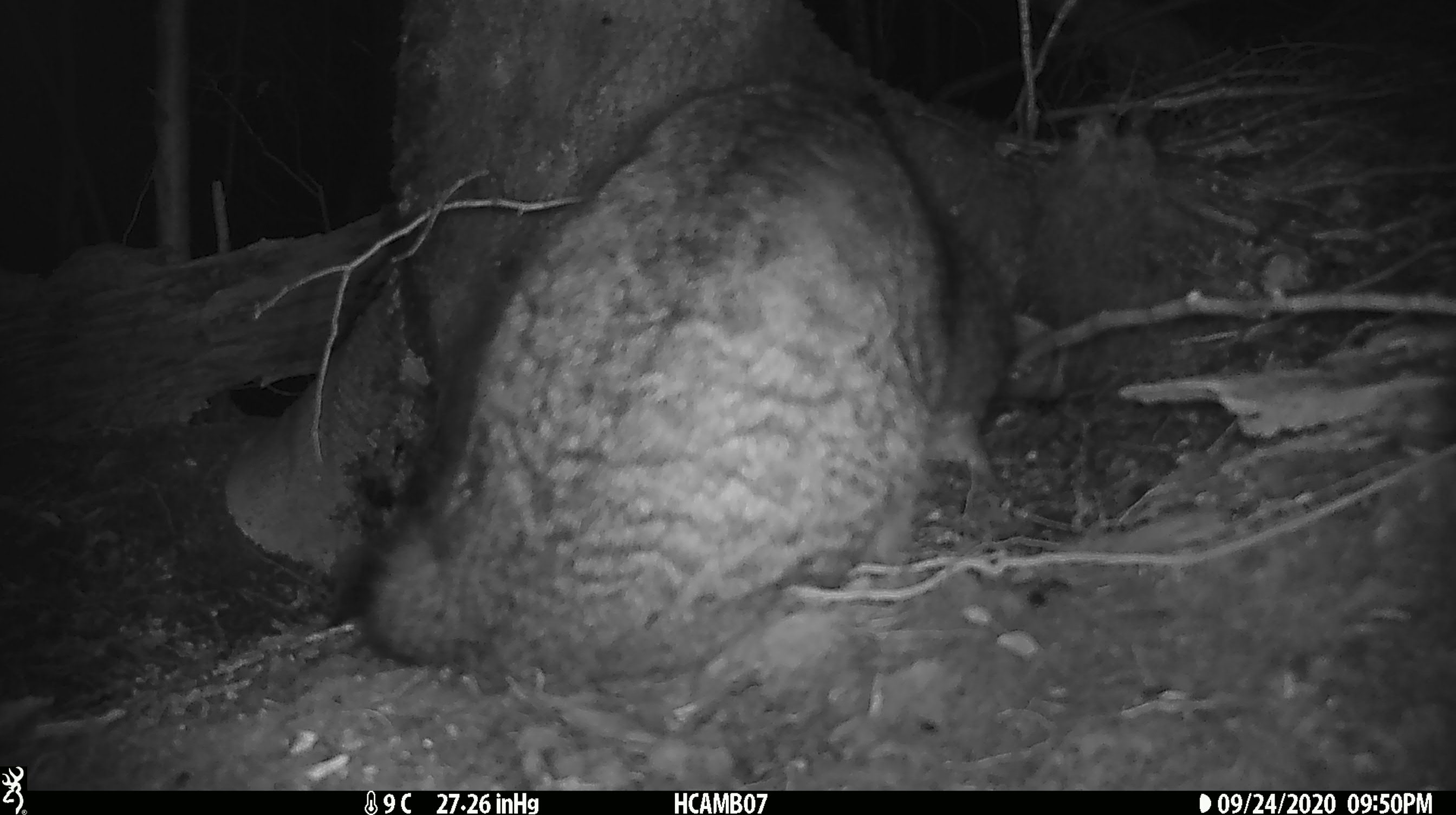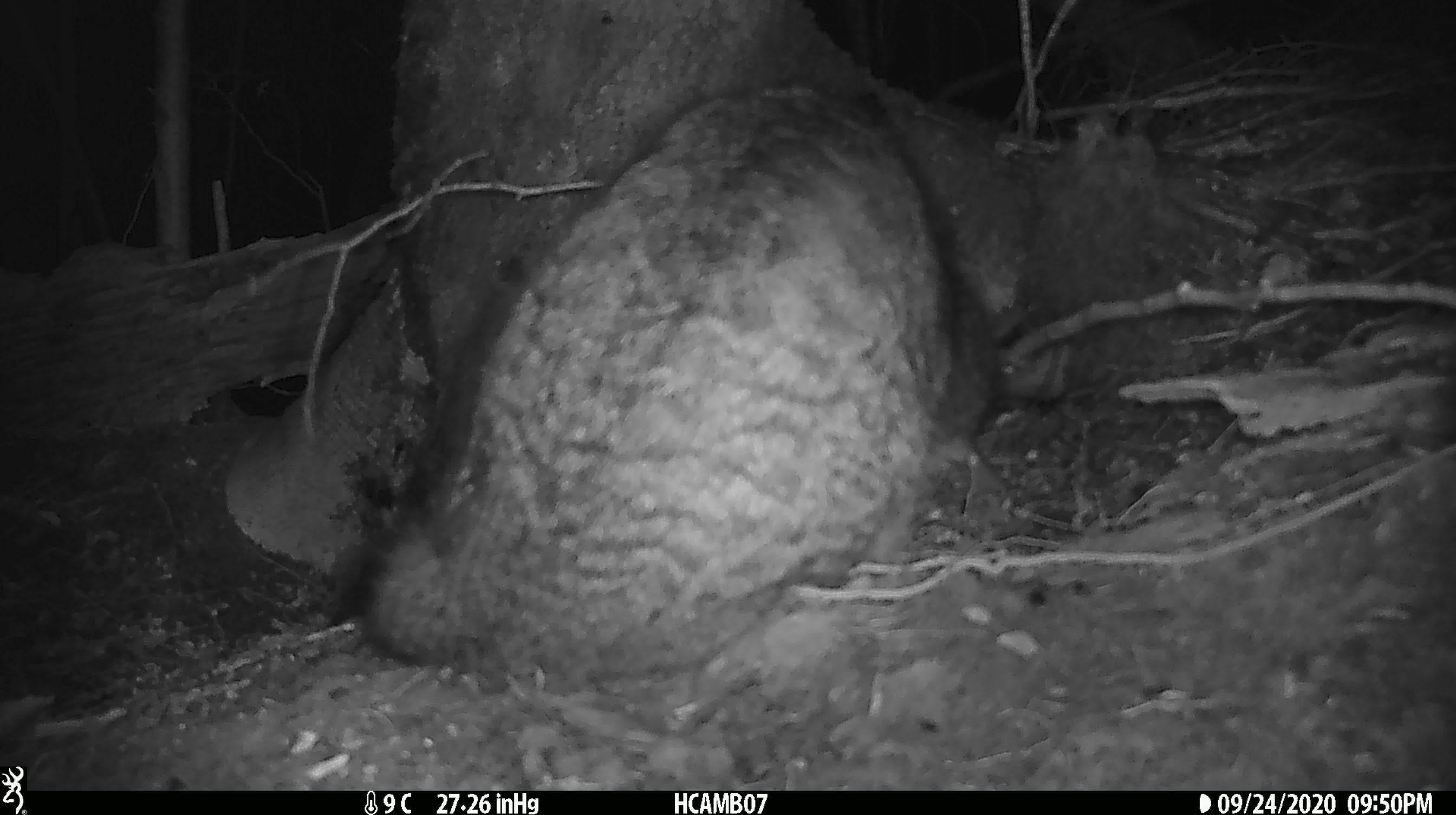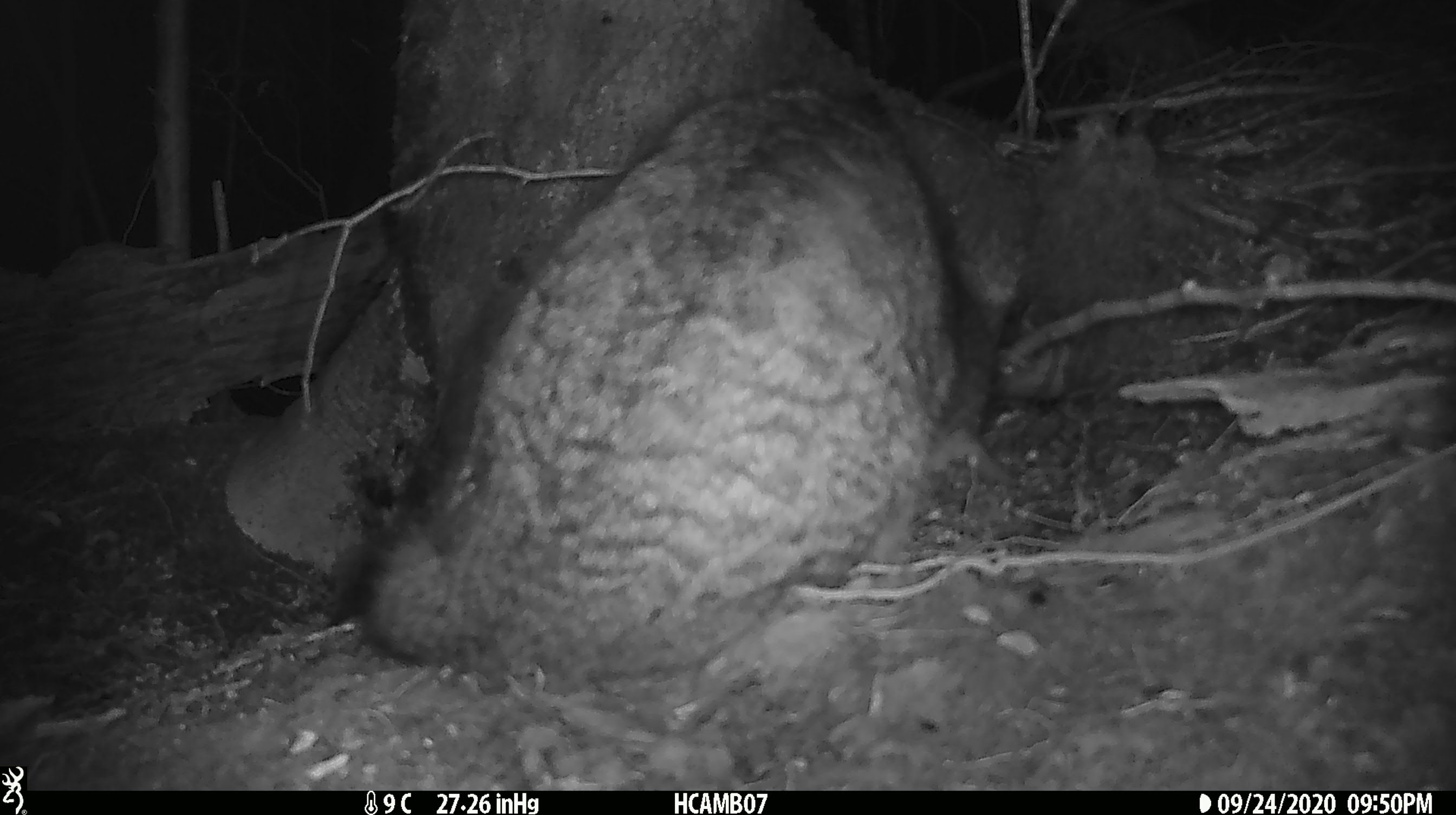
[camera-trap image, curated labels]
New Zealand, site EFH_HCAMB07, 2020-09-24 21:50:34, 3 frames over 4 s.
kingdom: Animalia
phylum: Chordata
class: Mammalia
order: Carnivora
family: Felidae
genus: Felis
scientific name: Felis catus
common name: domestic cat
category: cat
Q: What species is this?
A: Cat (domestic cat) (Felis catus).